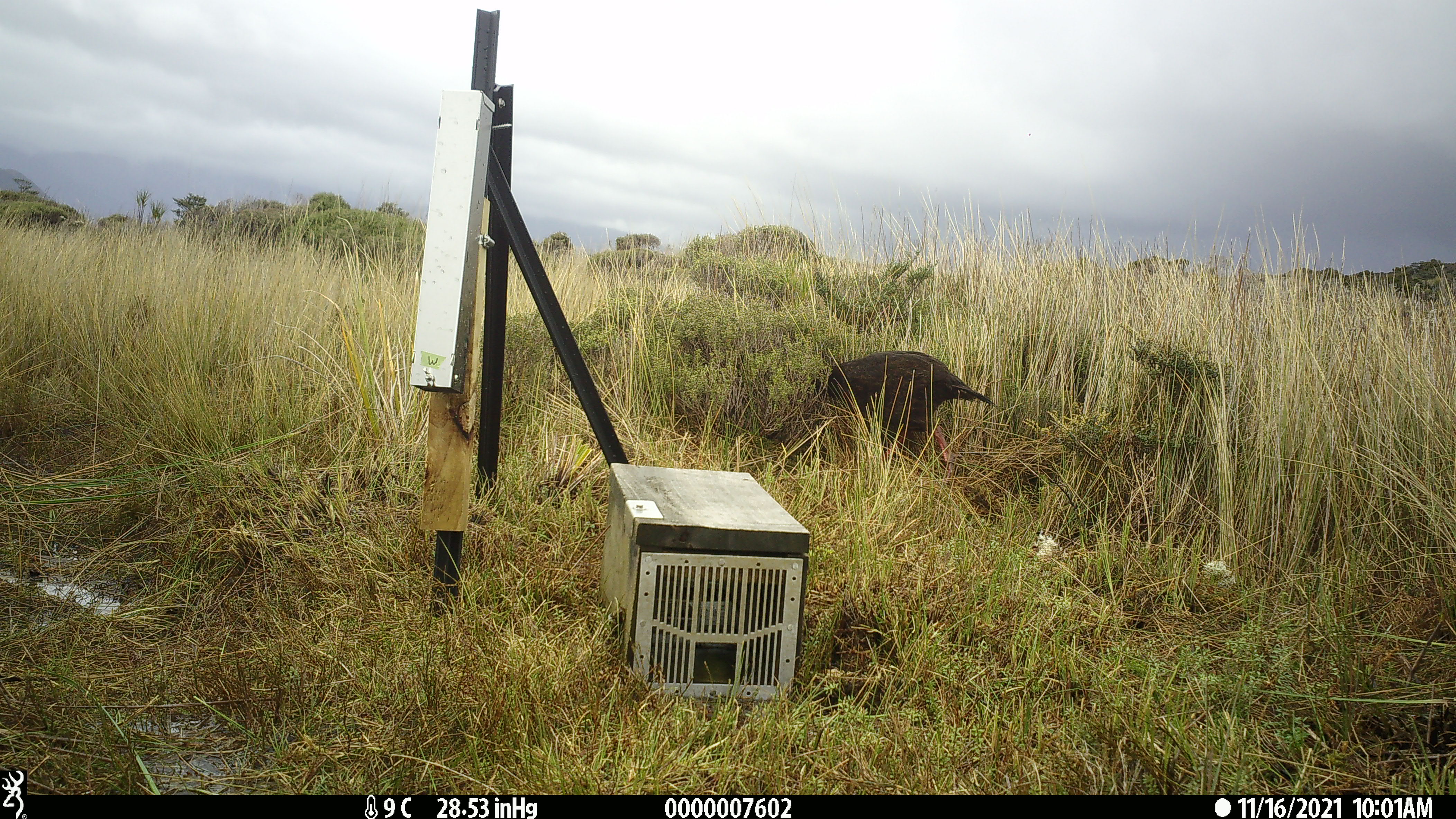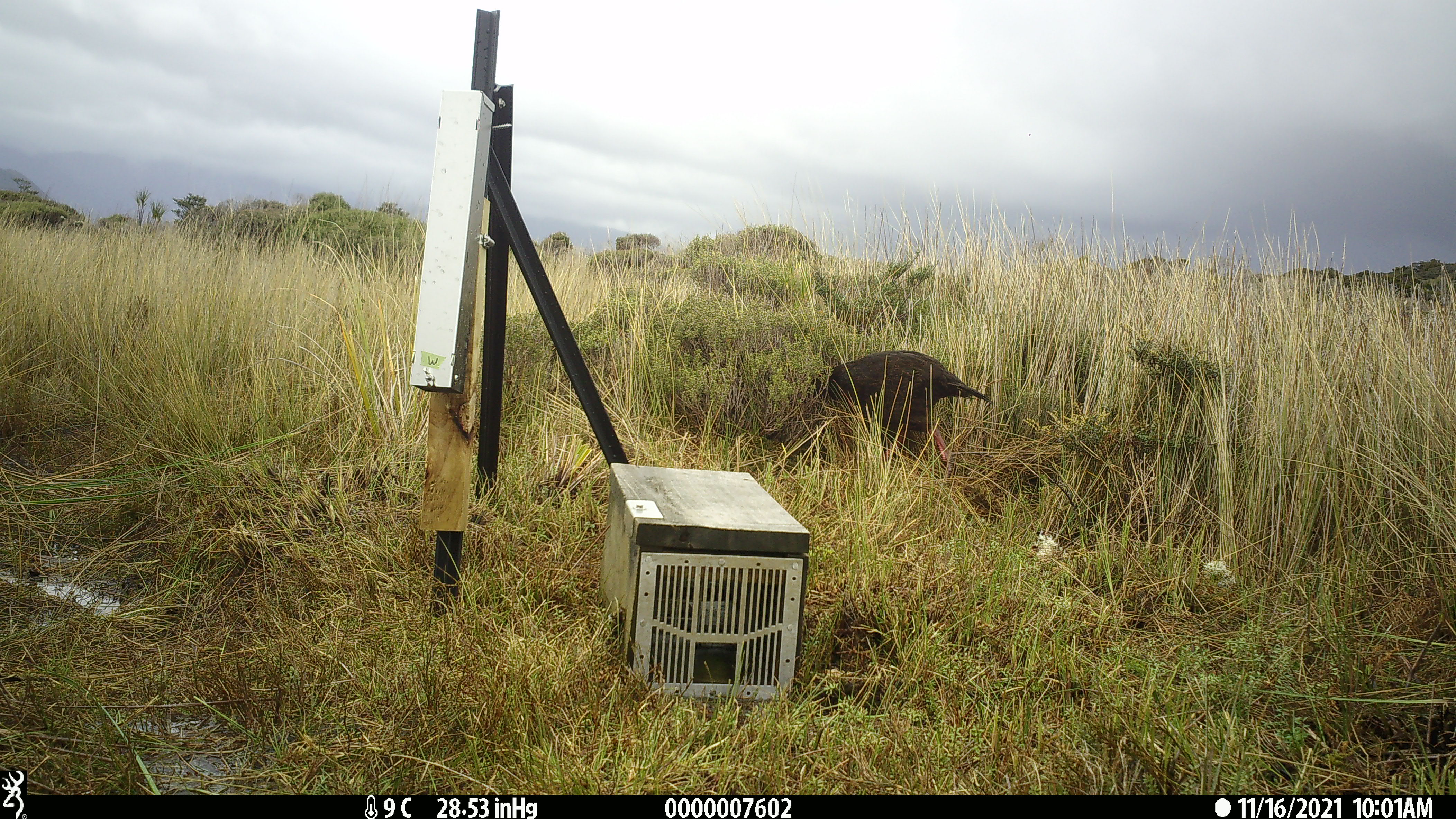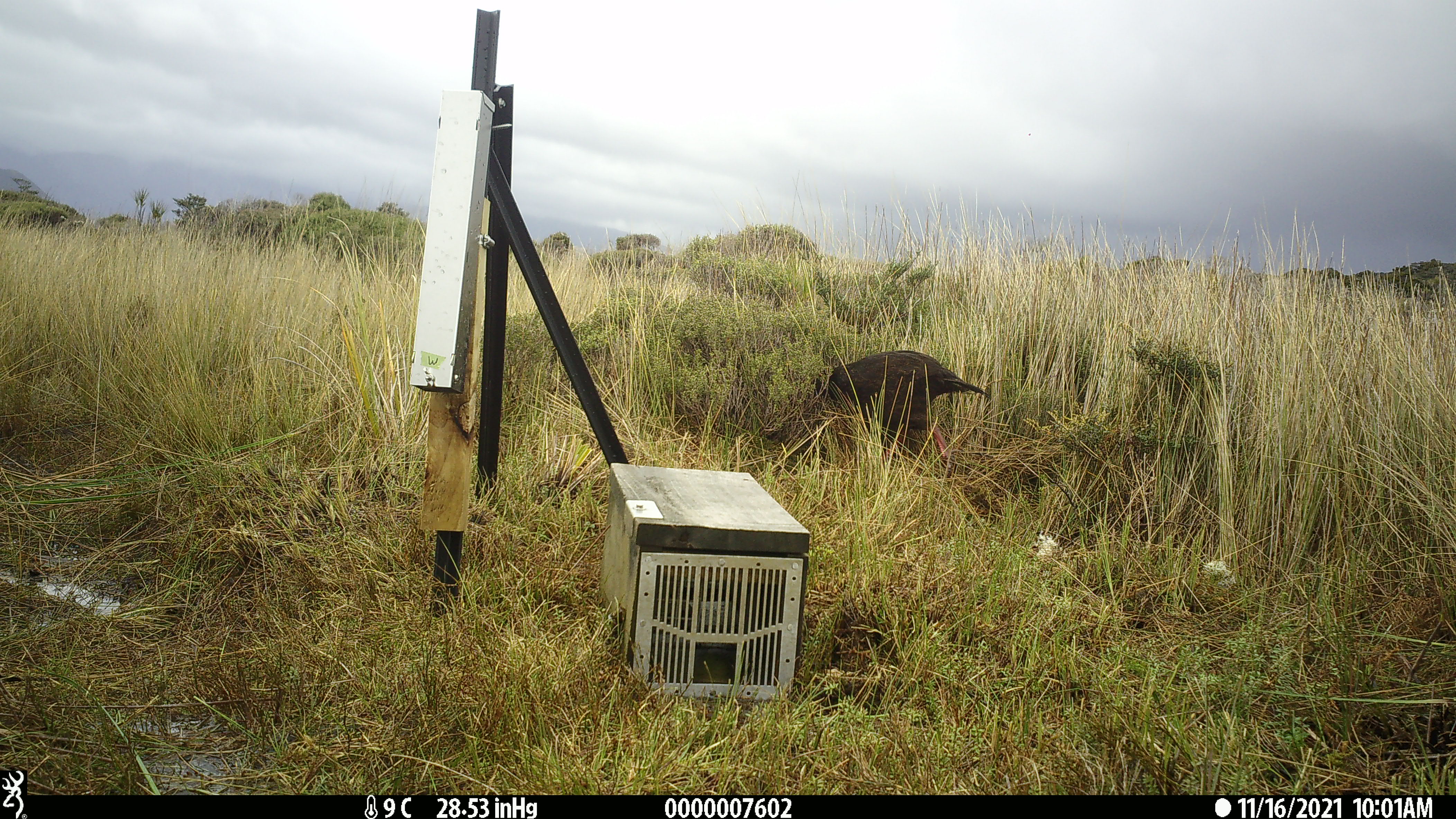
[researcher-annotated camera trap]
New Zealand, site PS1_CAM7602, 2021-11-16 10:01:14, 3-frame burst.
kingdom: Animalia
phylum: Chordata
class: Aves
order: Gruiformes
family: Rallidae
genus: Gallirallus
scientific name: Gallirallus australis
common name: weka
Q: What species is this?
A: Weka (Gallirallus australis).